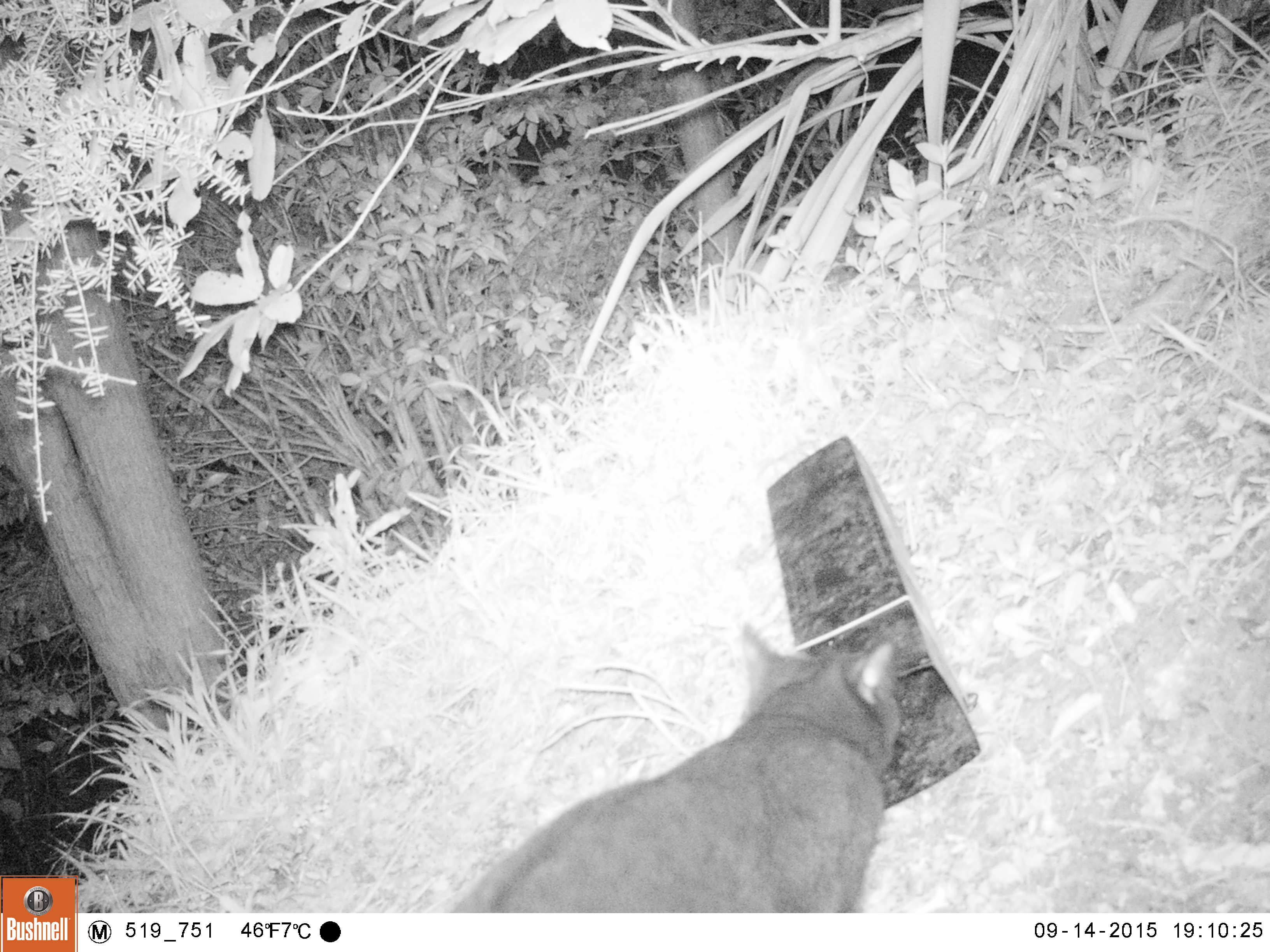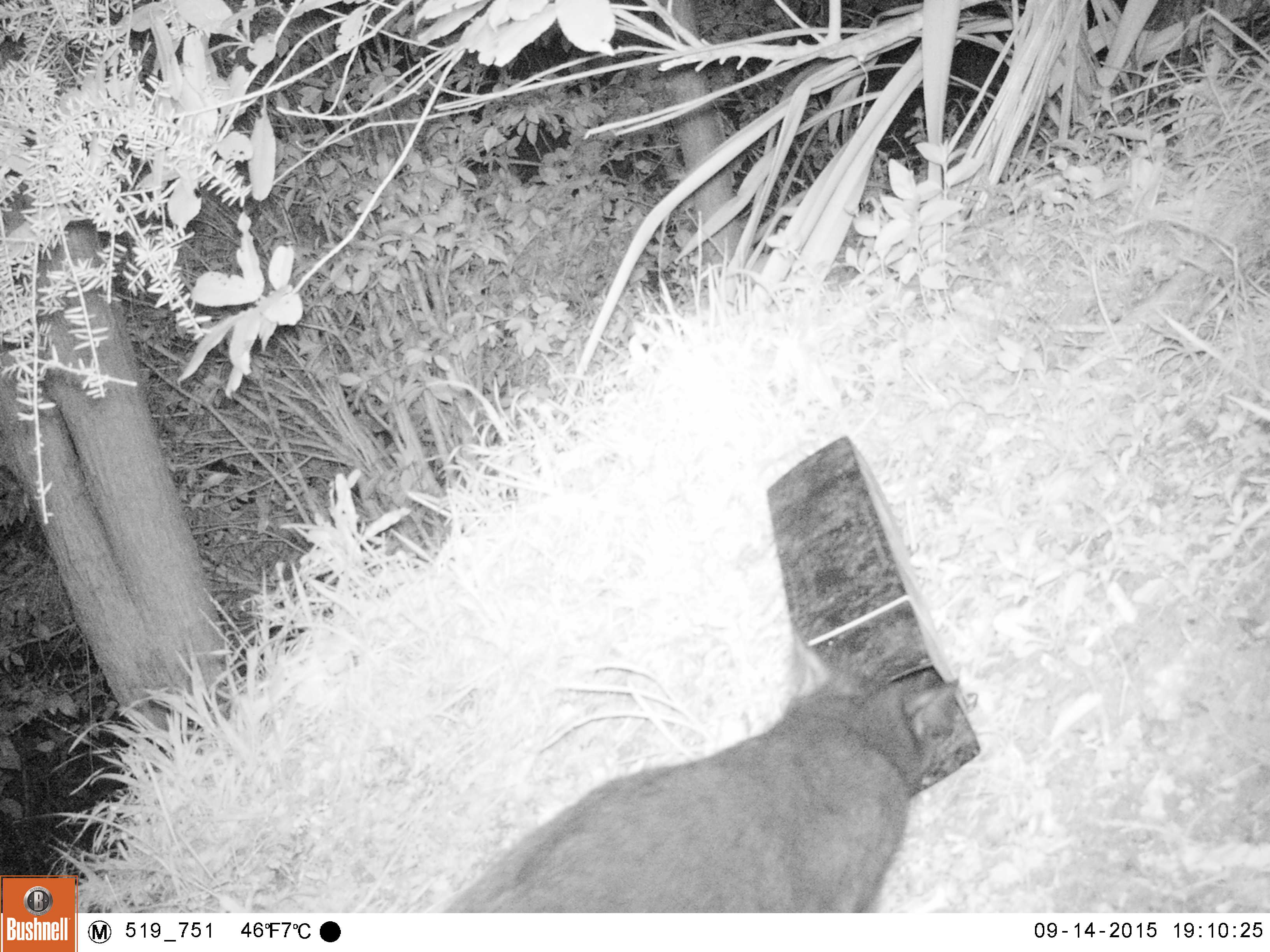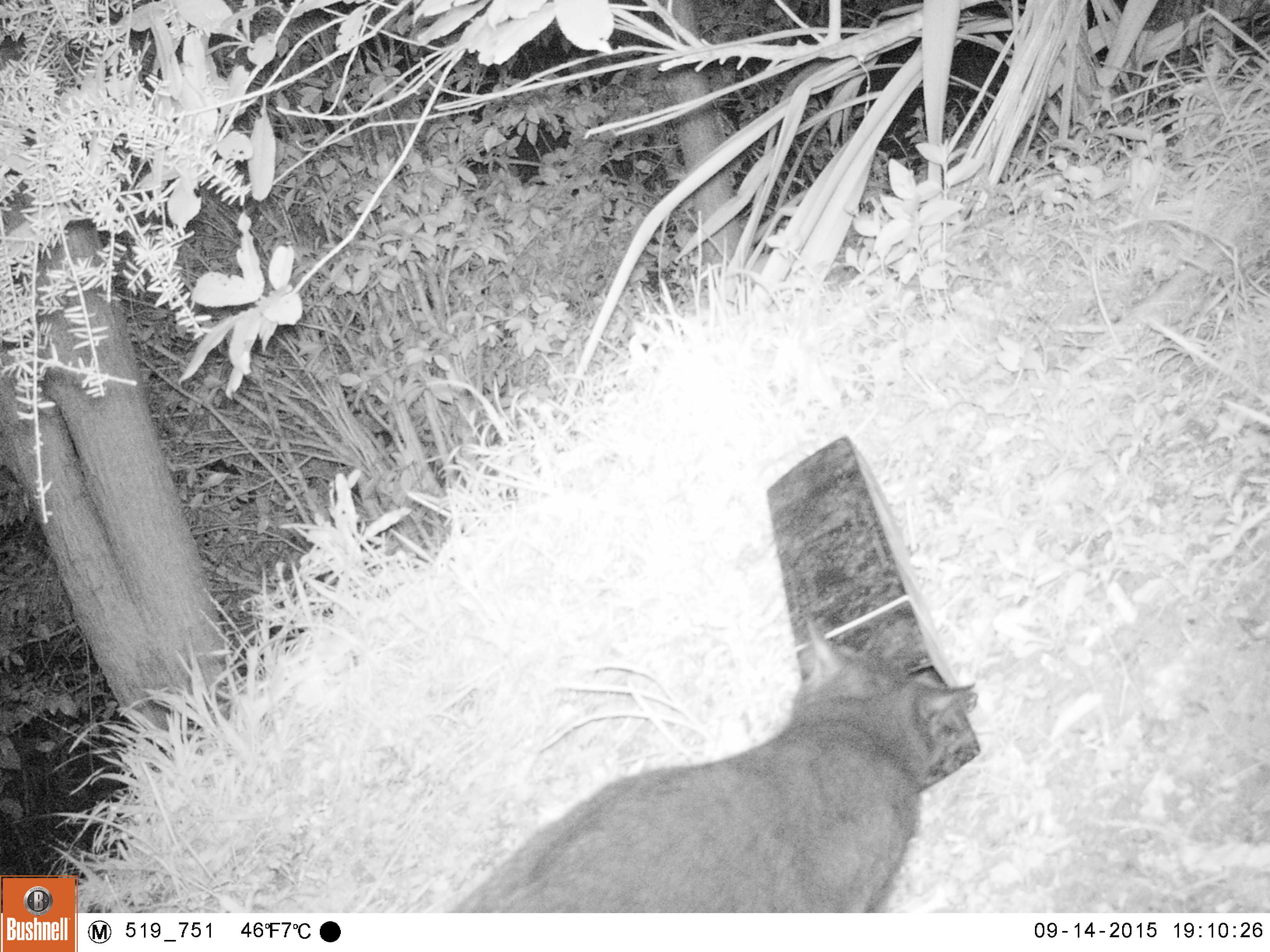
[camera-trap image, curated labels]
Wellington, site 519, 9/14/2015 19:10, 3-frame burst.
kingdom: Animalia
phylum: Chordata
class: Mammalia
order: Carnivora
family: Felidae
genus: Felis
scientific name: Felis catus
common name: cat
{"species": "cat (Felis catus)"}